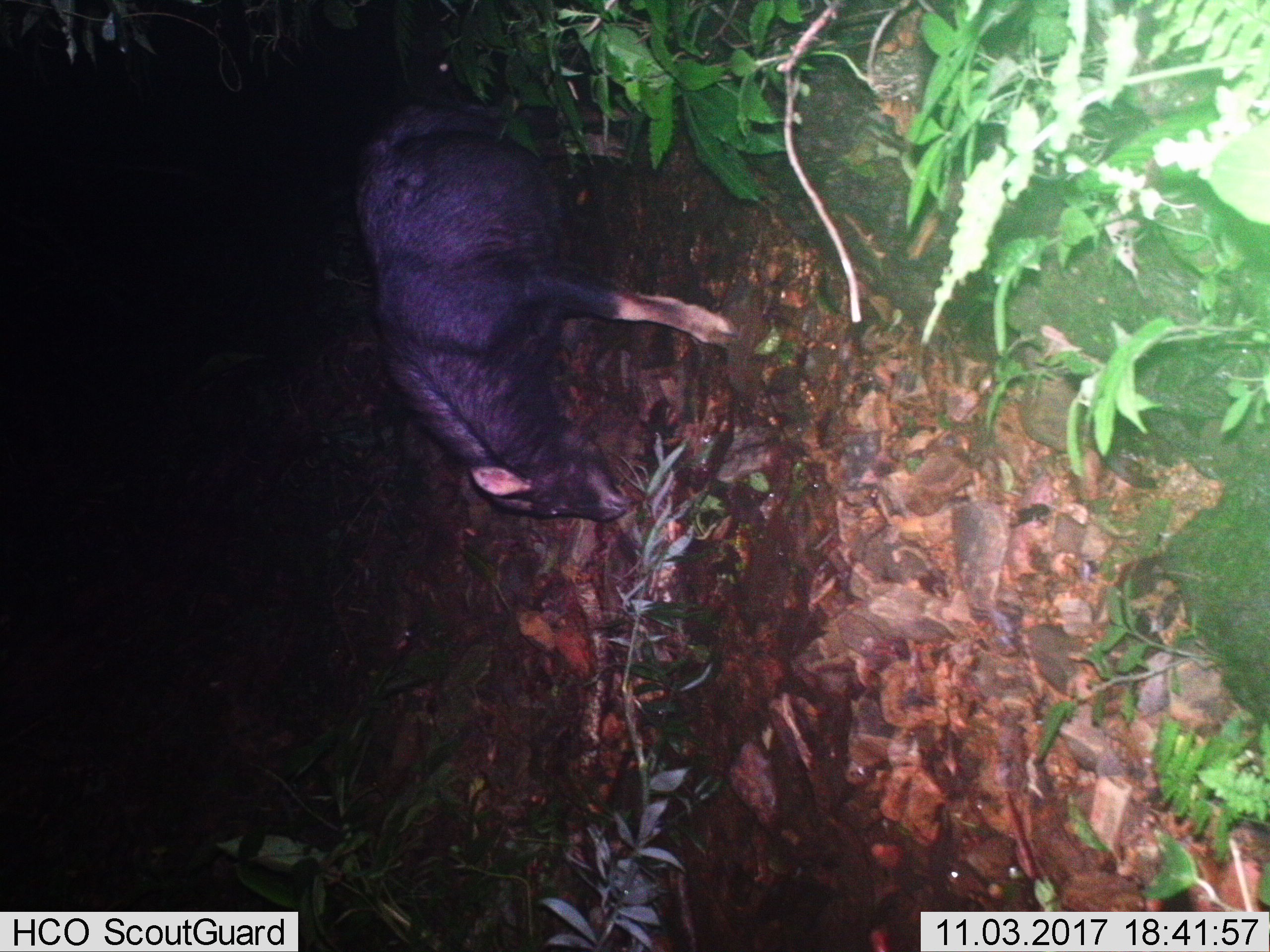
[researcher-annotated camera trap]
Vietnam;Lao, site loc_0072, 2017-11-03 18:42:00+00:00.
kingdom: Animalia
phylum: Chordata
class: Mammalia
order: Artiodactyla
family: Bovidae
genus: Capricornis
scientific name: Capricornis sumatraensis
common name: chinese serow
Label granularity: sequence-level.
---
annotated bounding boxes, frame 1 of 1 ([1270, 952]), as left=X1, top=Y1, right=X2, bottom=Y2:
chinese serow: left=356, top=99, right=738, bottom=524